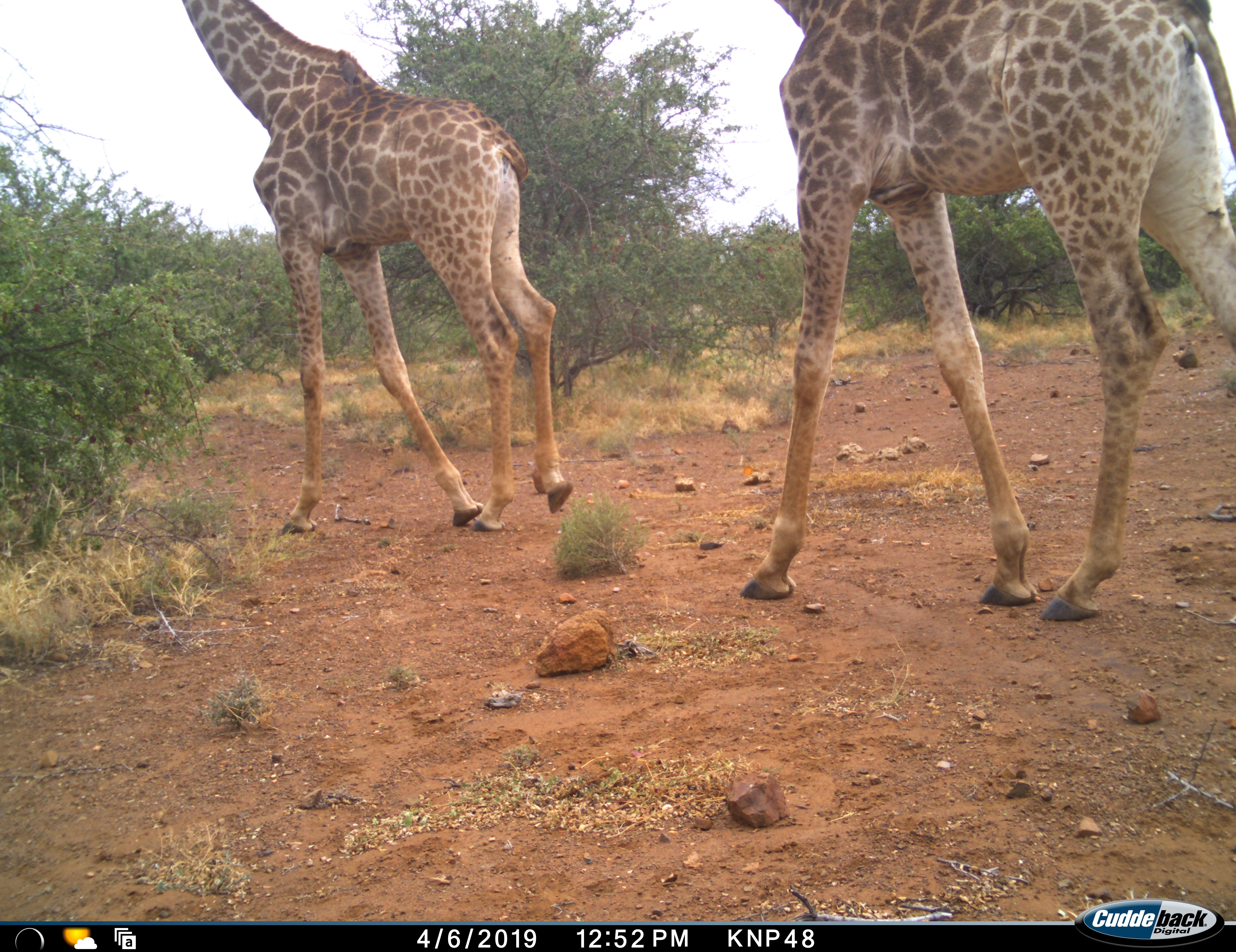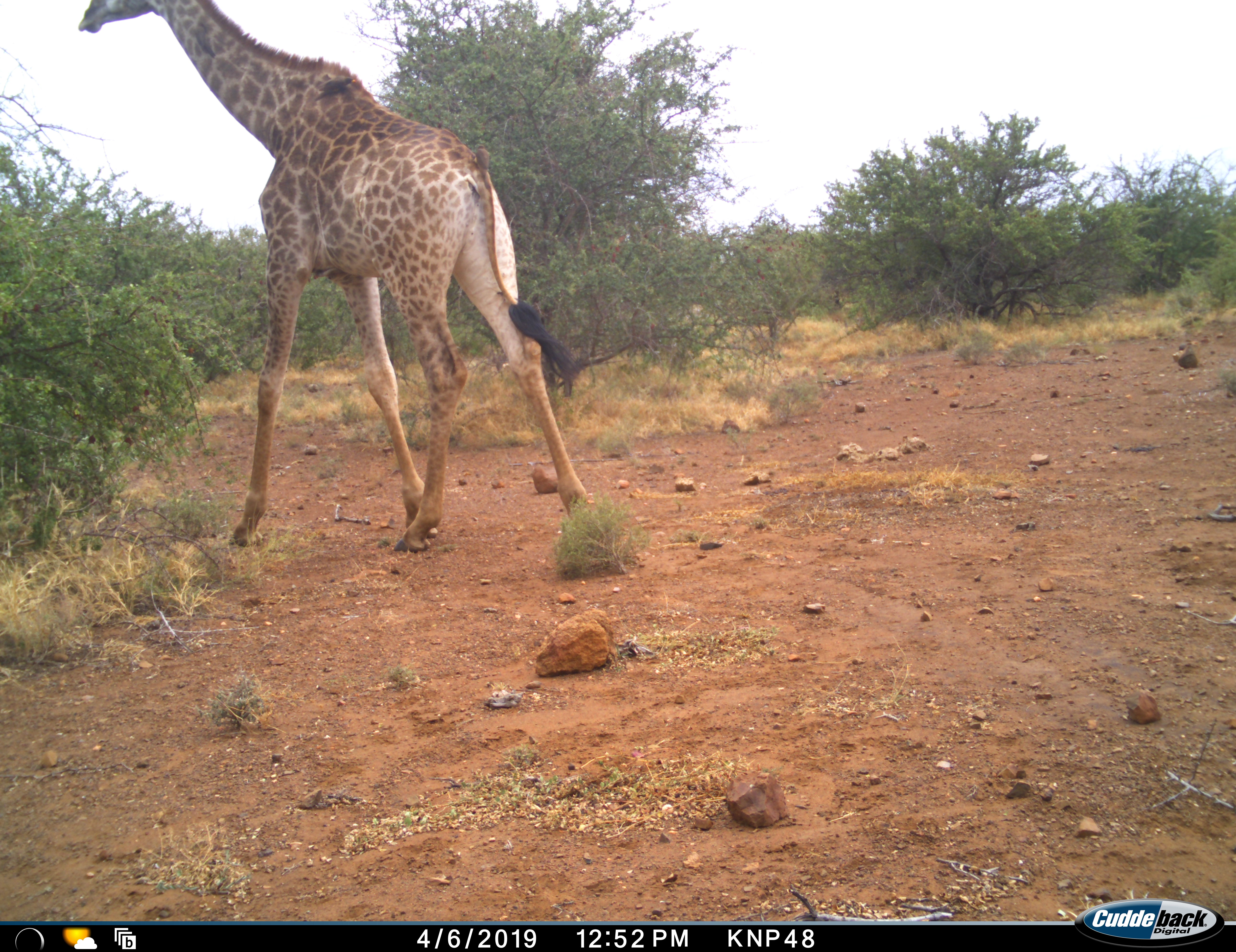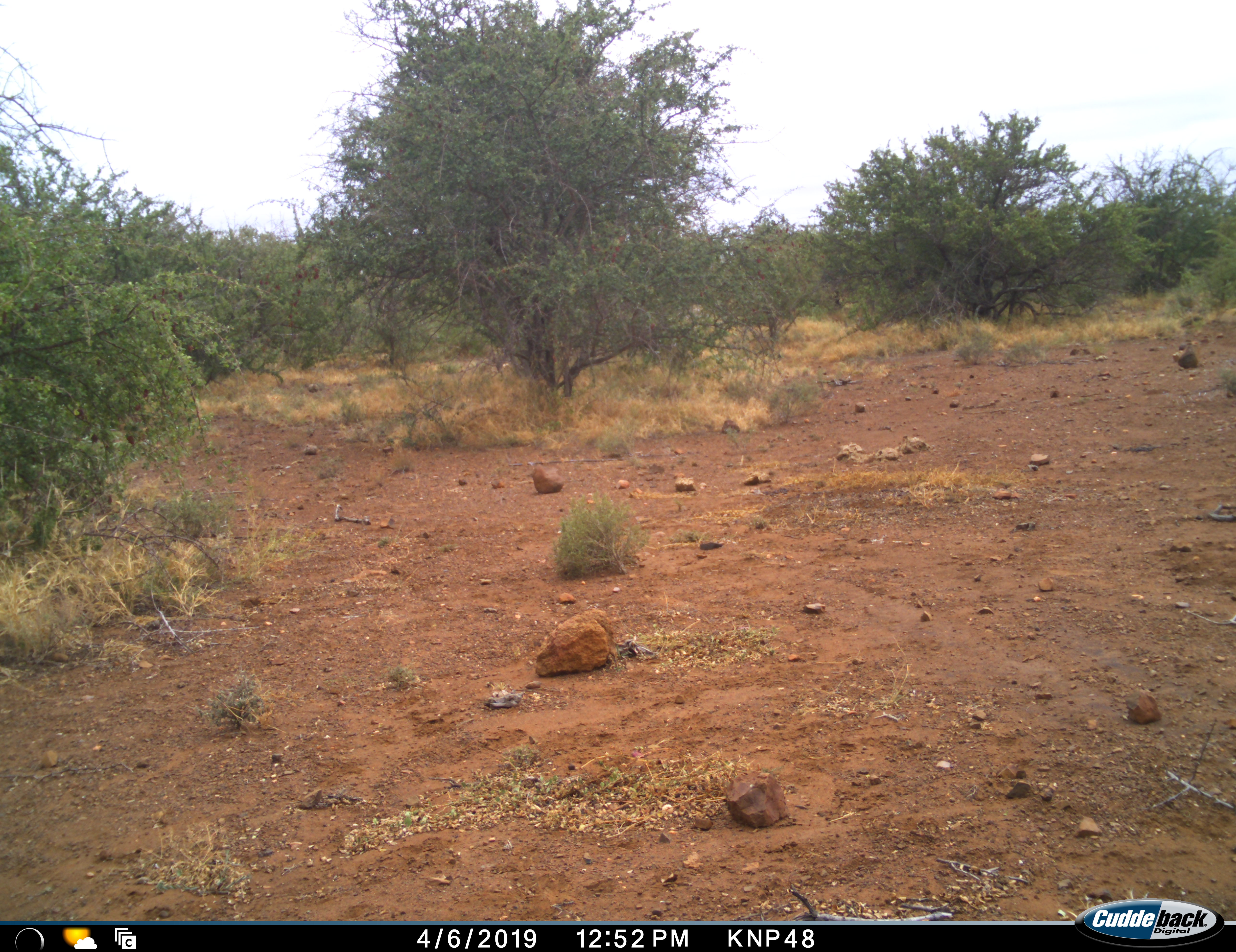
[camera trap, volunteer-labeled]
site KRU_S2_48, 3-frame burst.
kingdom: Animalia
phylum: Chordata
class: Mammalia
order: Artiodactyla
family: Giraffidae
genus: Giraffa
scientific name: Giraffa camelopardalis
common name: giraffe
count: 2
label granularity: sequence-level